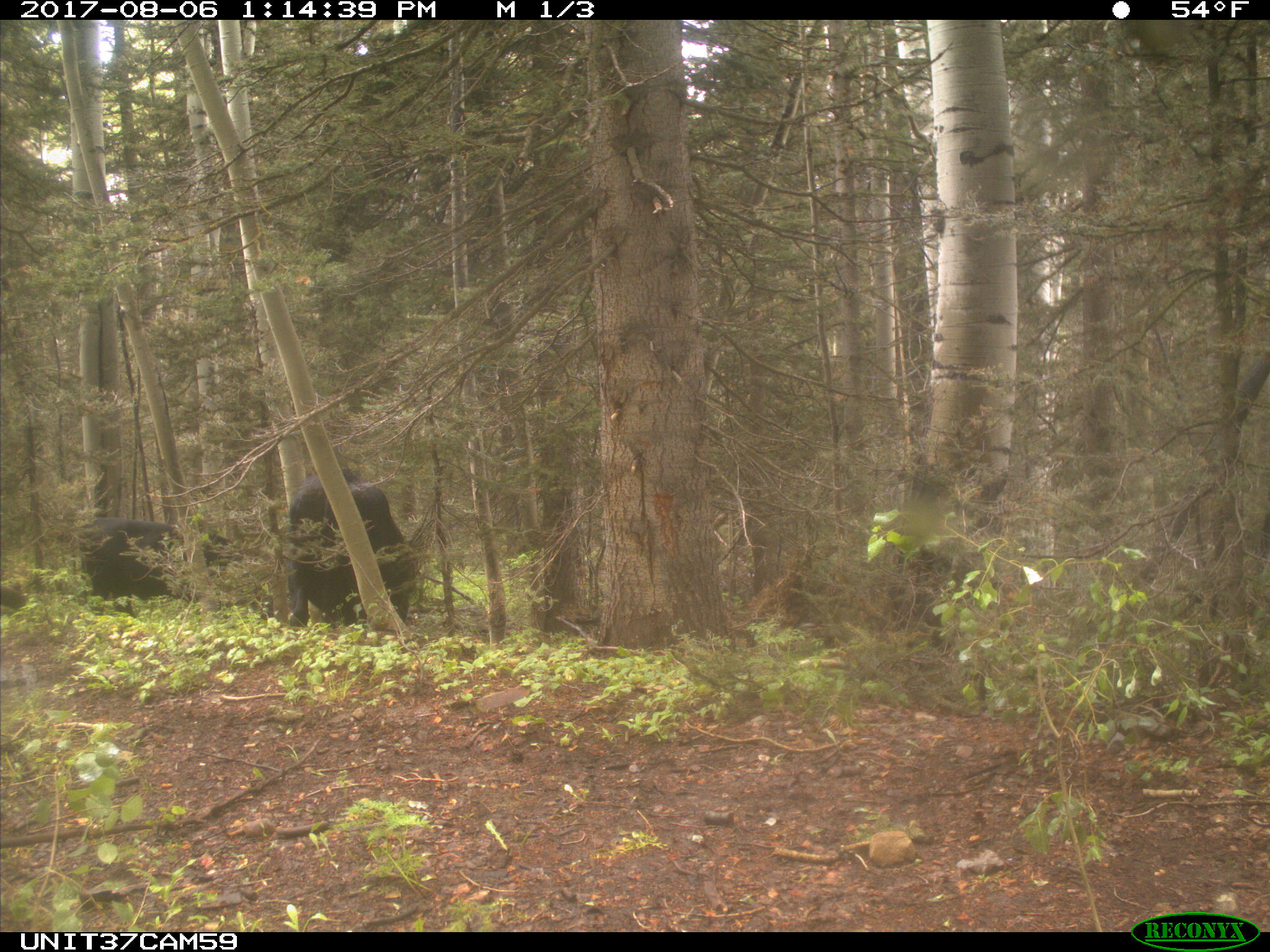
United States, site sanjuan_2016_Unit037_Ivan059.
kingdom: Animalia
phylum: Chordata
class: Mammalia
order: Artiodactyla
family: Bovidae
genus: Bos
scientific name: Bos taurus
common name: domestic cow